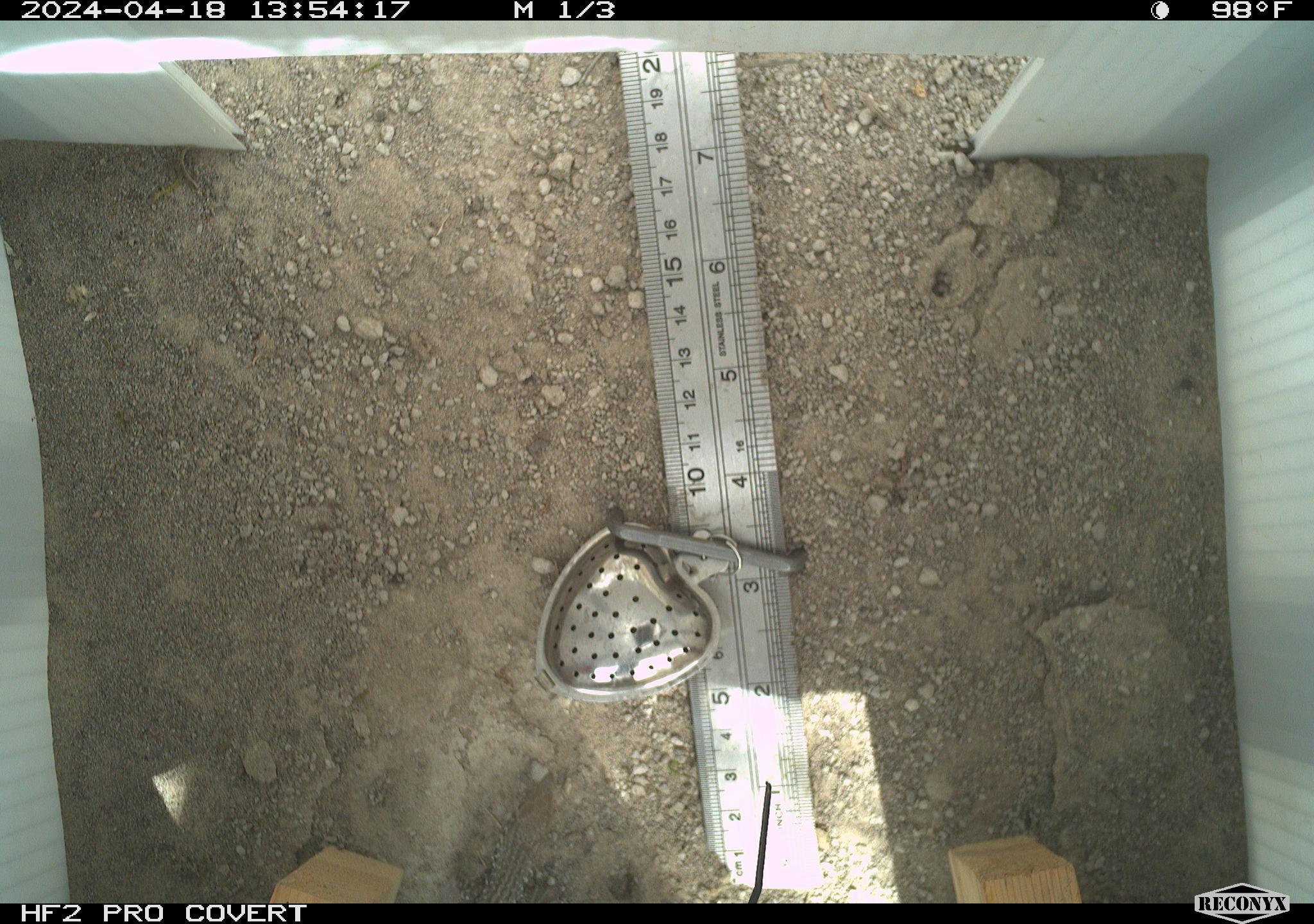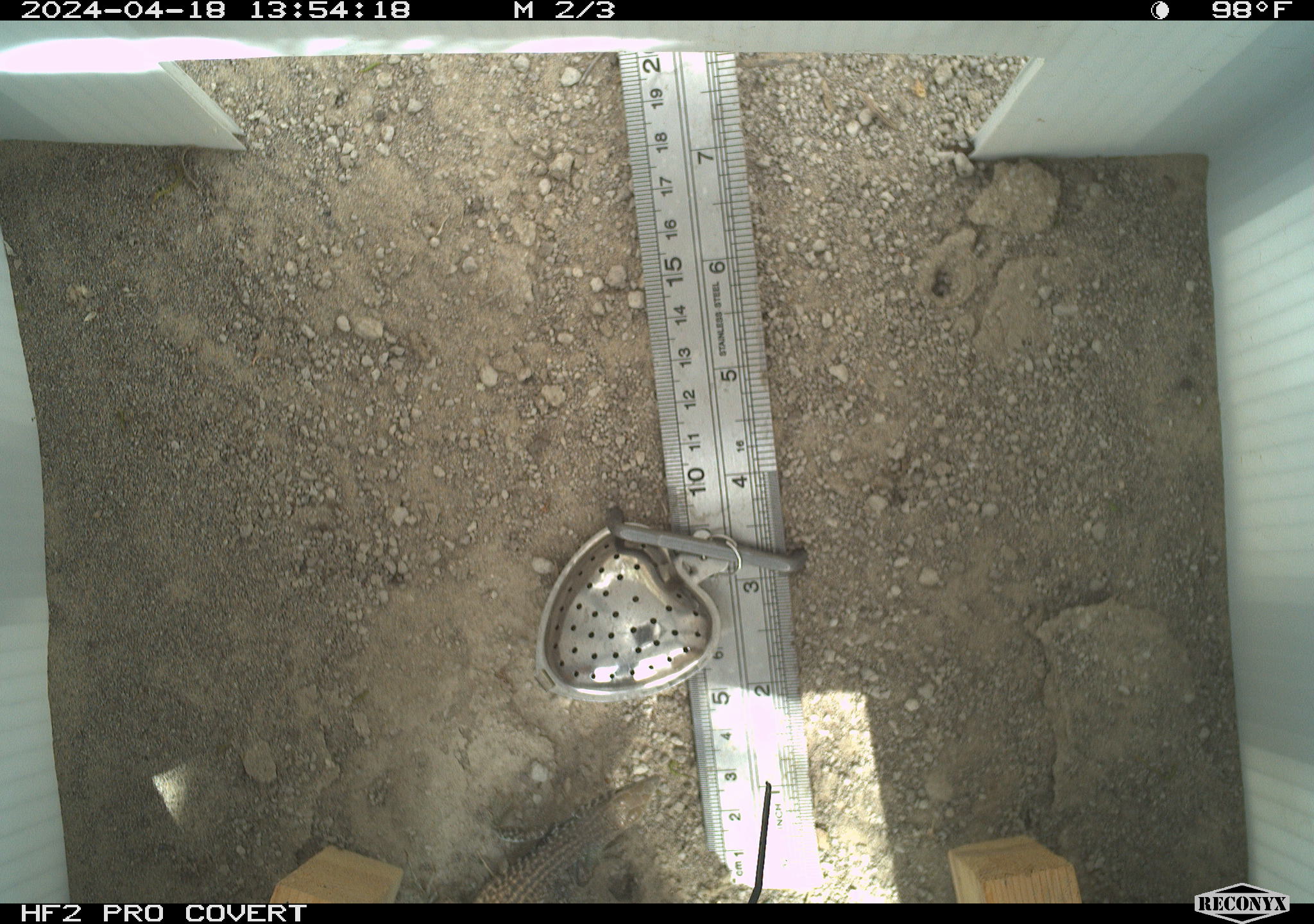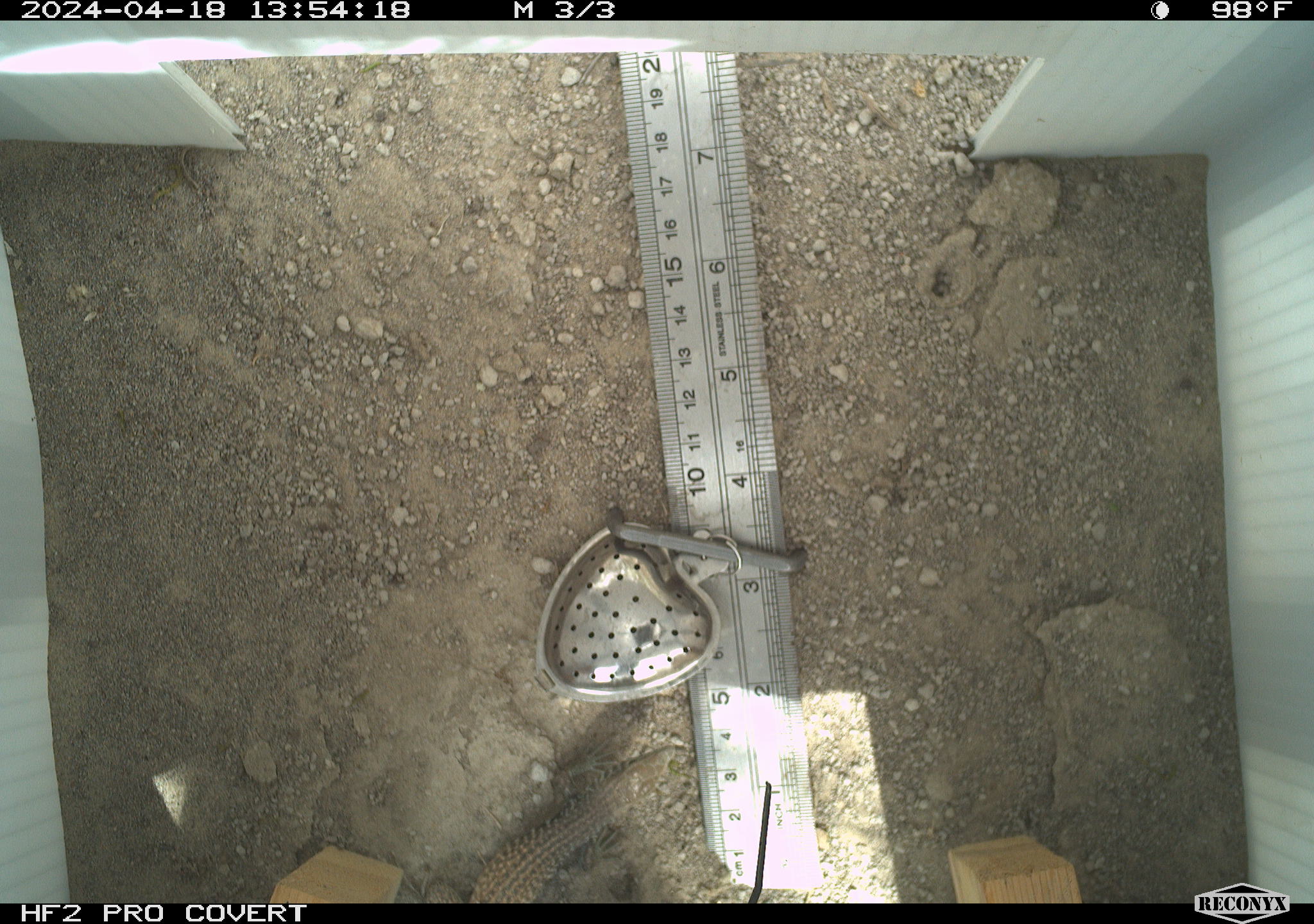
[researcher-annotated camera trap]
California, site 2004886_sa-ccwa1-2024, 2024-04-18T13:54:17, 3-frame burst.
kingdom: Animalia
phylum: Chordata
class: Reptilia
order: Squamata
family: Teiidae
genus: Aspidoscelis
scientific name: Aspidoscelis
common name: whiptail lizards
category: aspidoscelis species